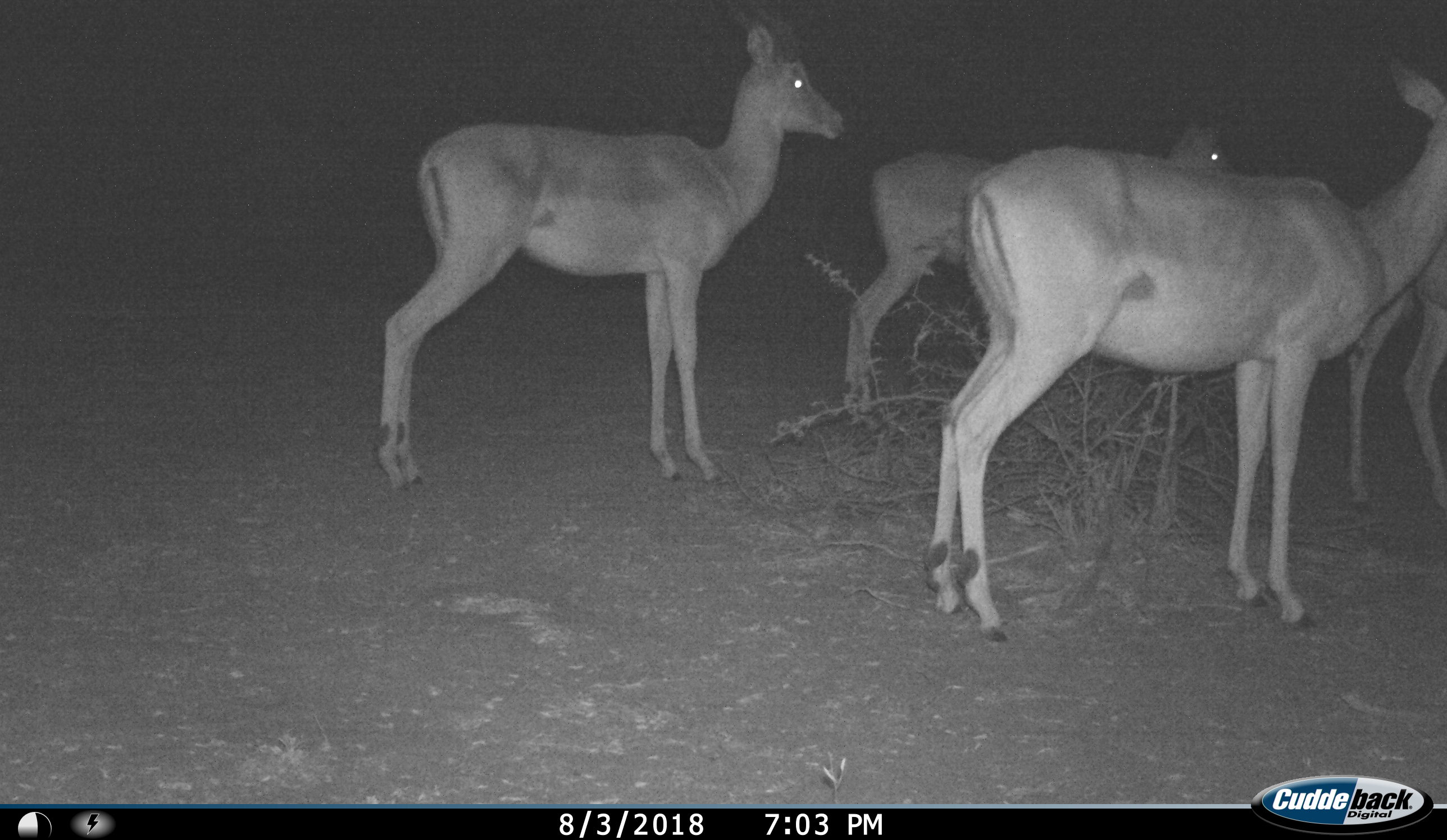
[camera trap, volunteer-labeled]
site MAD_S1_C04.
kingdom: Animalia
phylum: Chordata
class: Mammalia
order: Artiodactyla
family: Bovidae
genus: Aepyceros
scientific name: Aepyceros melampus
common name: impala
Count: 4.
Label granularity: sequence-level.